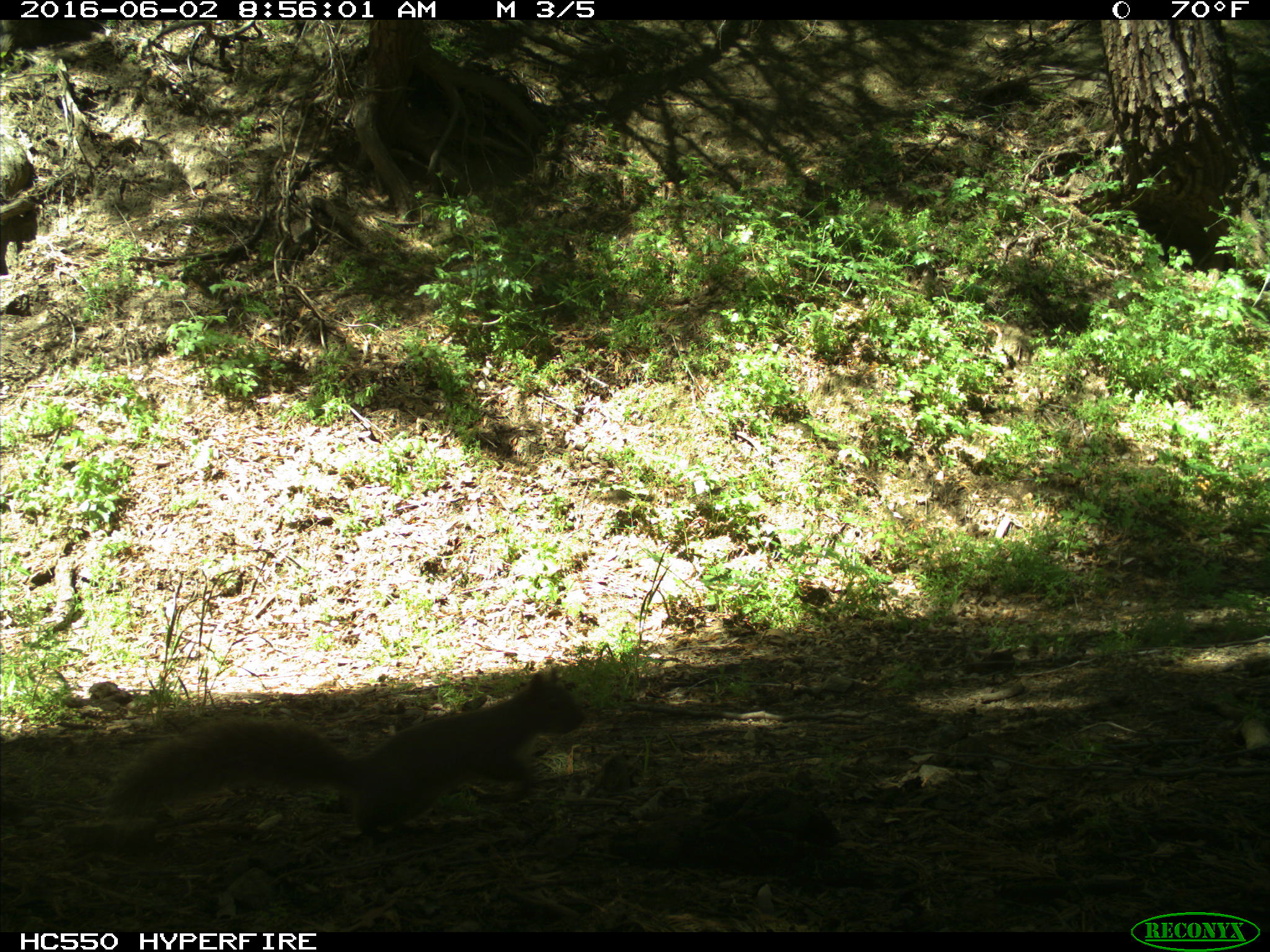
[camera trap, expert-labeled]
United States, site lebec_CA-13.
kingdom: Animalia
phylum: Chordata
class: Mammalia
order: Rodentia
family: Sciuridae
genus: Sciurus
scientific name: Sciurus carolinensis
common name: eastern gray squirrel